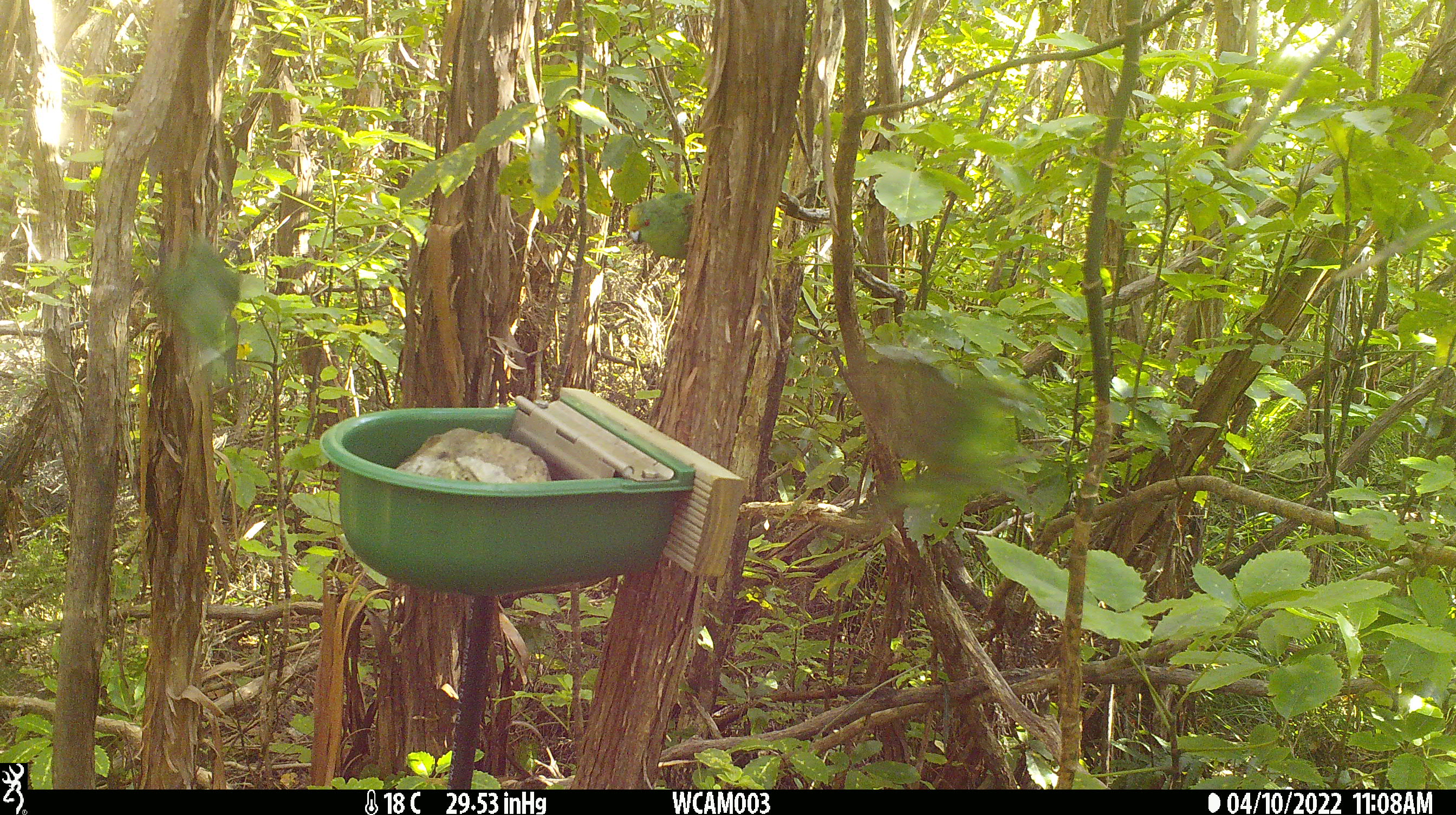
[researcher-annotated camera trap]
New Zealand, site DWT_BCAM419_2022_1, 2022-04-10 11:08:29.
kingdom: Animalia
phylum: Chordata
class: Aves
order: Psittaciformes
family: Psittaculidae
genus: Cyanoramphus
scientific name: Cyanoramphus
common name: parakeet